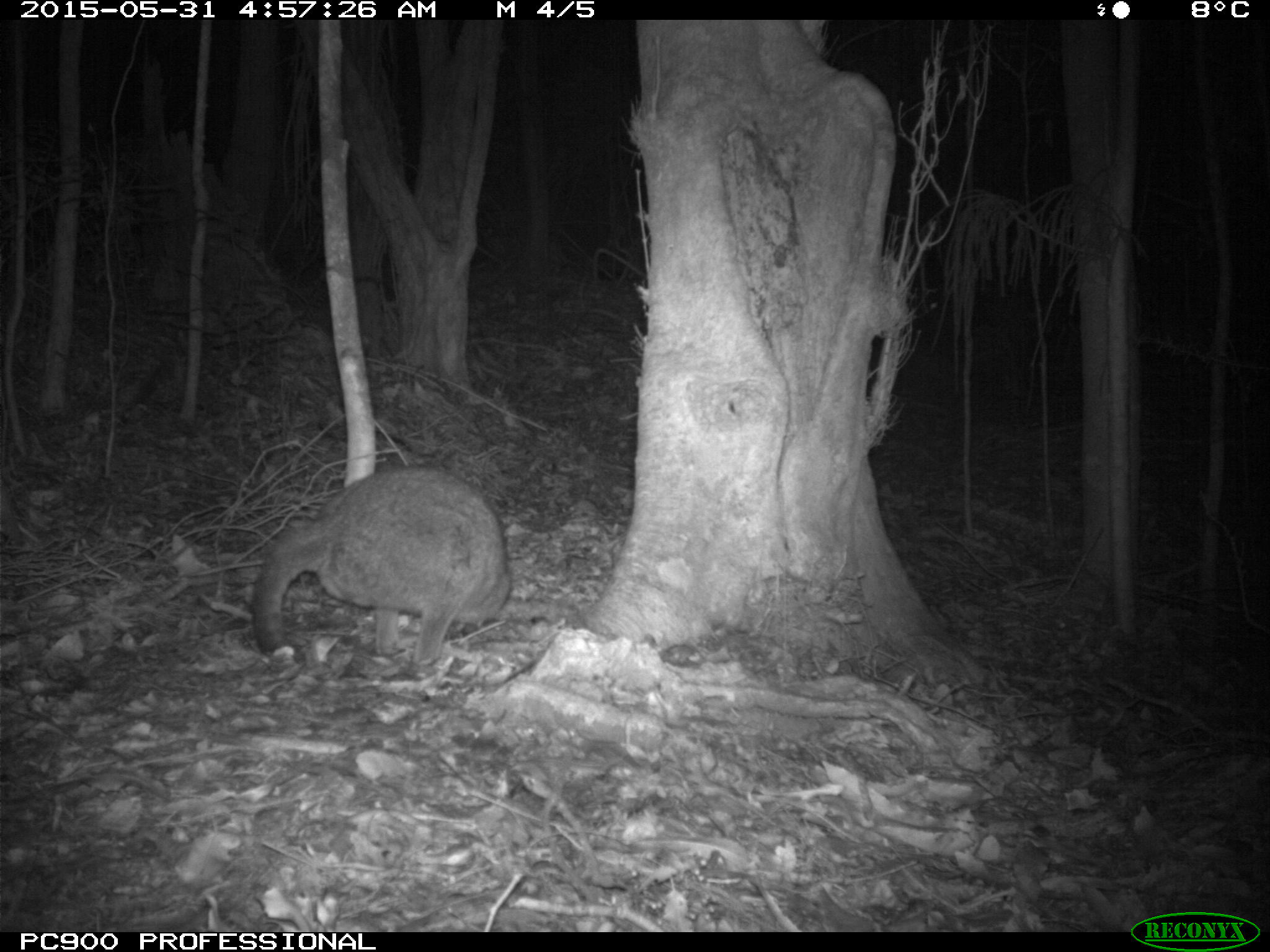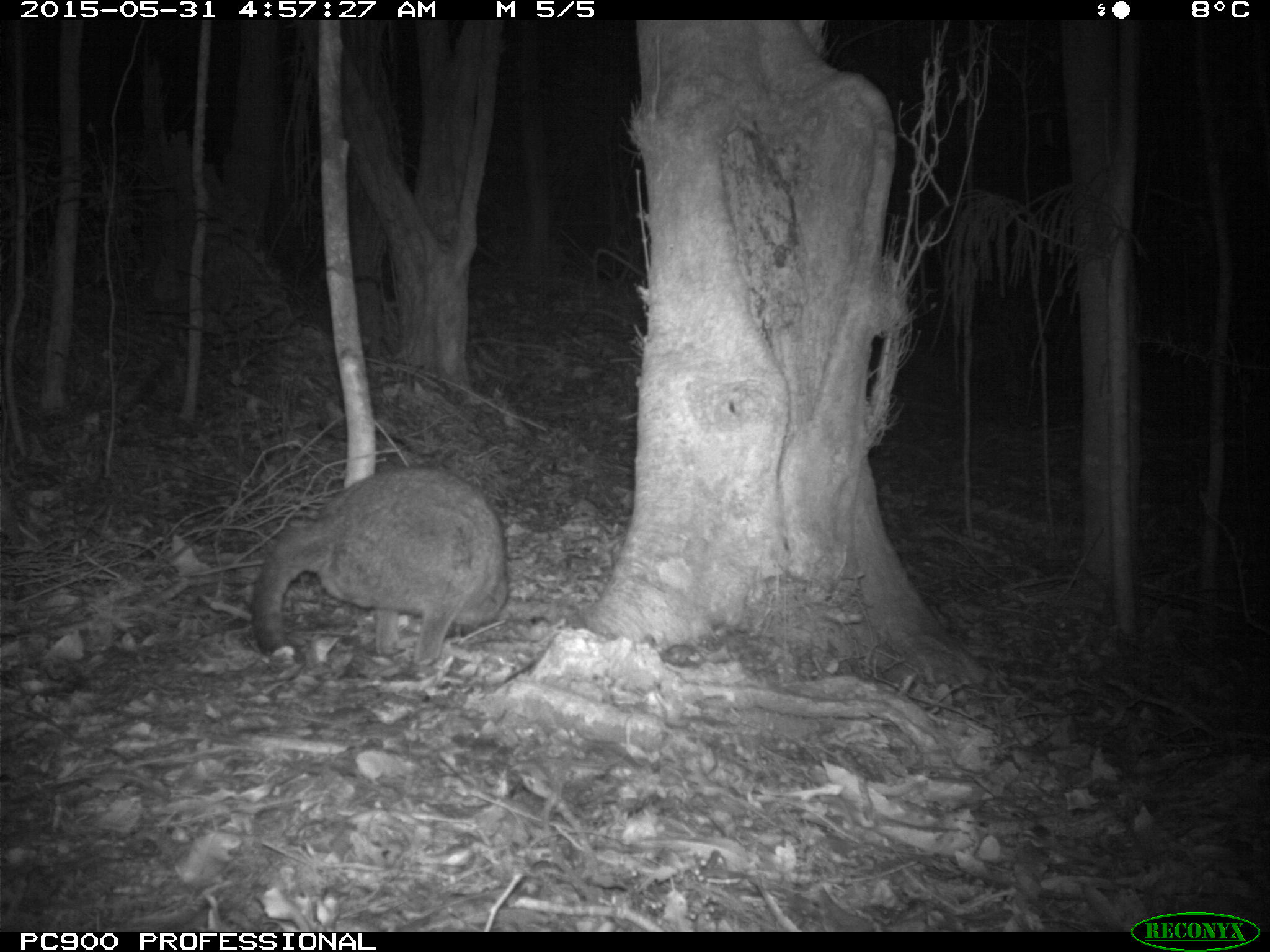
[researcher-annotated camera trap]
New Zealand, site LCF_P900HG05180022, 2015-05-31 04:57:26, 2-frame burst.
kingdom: Animalia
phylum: Chordata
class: Mammalia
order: Diprotodontia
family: Macropodidae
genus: Notamacropus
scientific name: Notamacropus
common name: wallaby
Wallaby (Notamacropus).